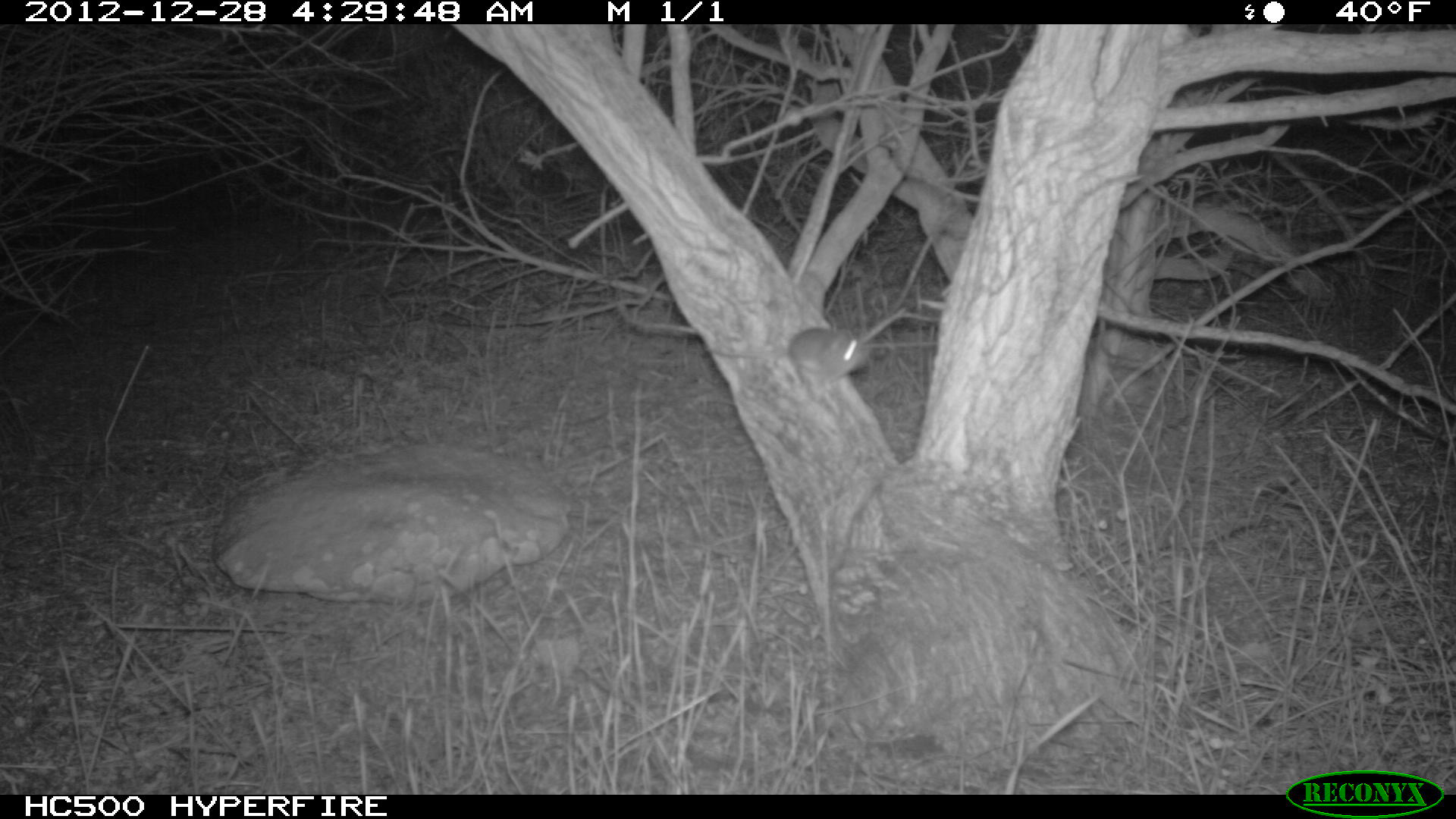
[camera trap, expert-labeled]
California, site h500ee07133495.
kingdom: Animalia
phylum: Chordata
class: Mammalia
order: Rodentia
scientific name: Rodentia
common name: rodent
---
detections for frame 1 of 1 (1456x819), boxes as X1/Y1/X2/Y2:
rodent: 716/326/867/380